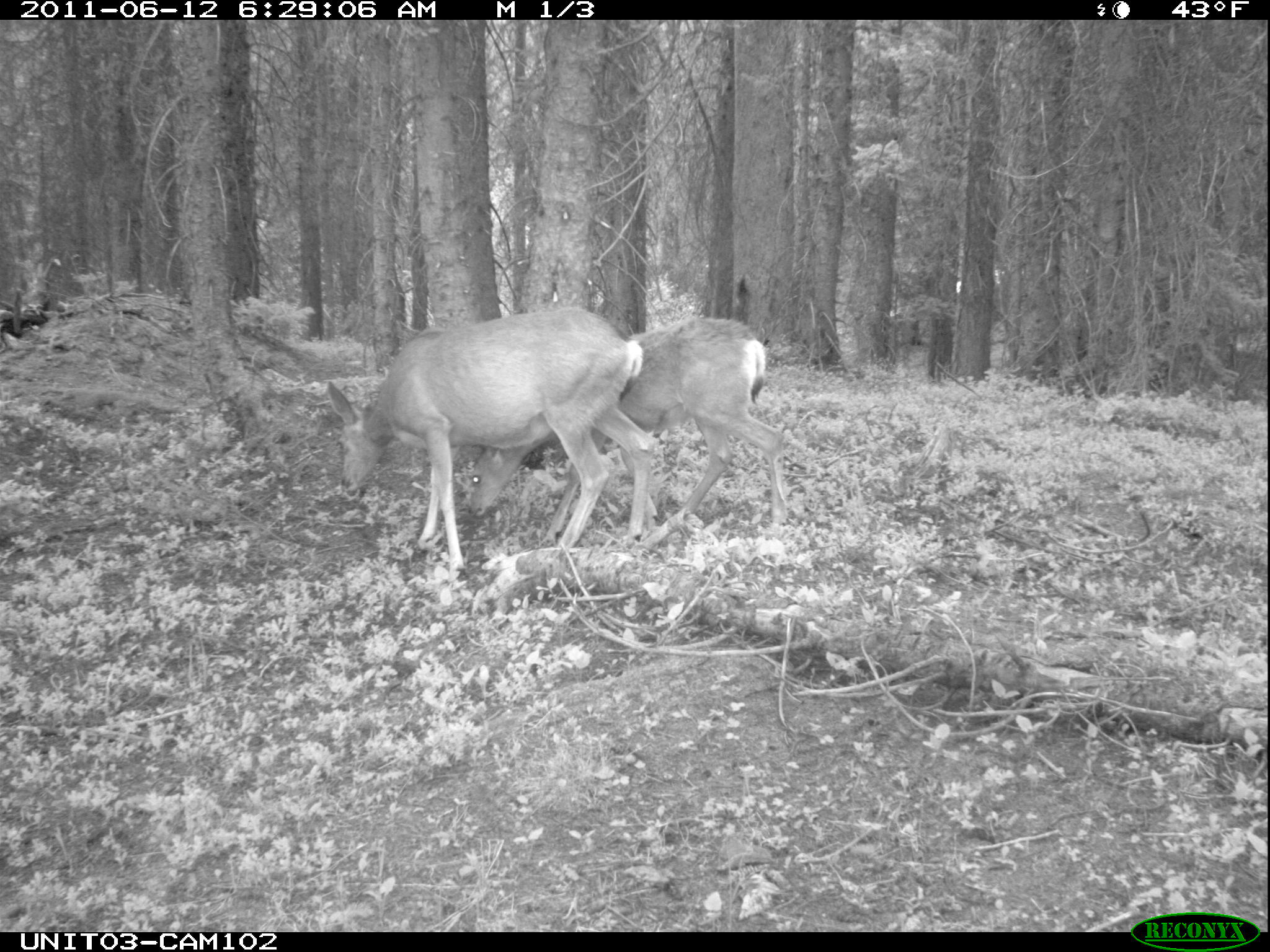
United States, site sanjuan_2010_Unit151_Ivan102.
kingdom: Animalia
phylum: Chordata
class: Mammalia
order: Artiodactyla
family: Cervidae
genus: Odocoileus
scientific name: Odocoileus hemionus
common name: mule deer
Odocoileus hemionus (mule deer).